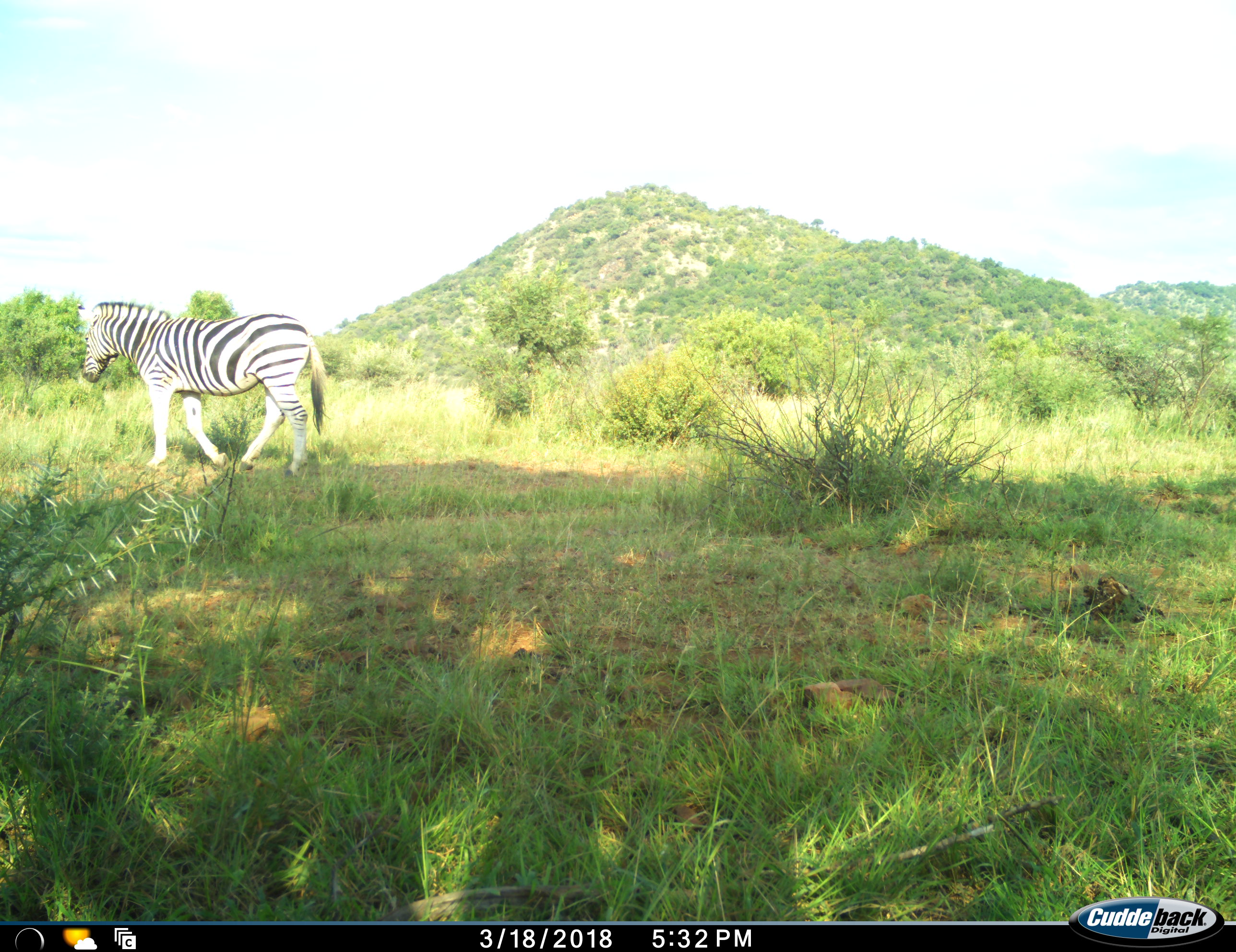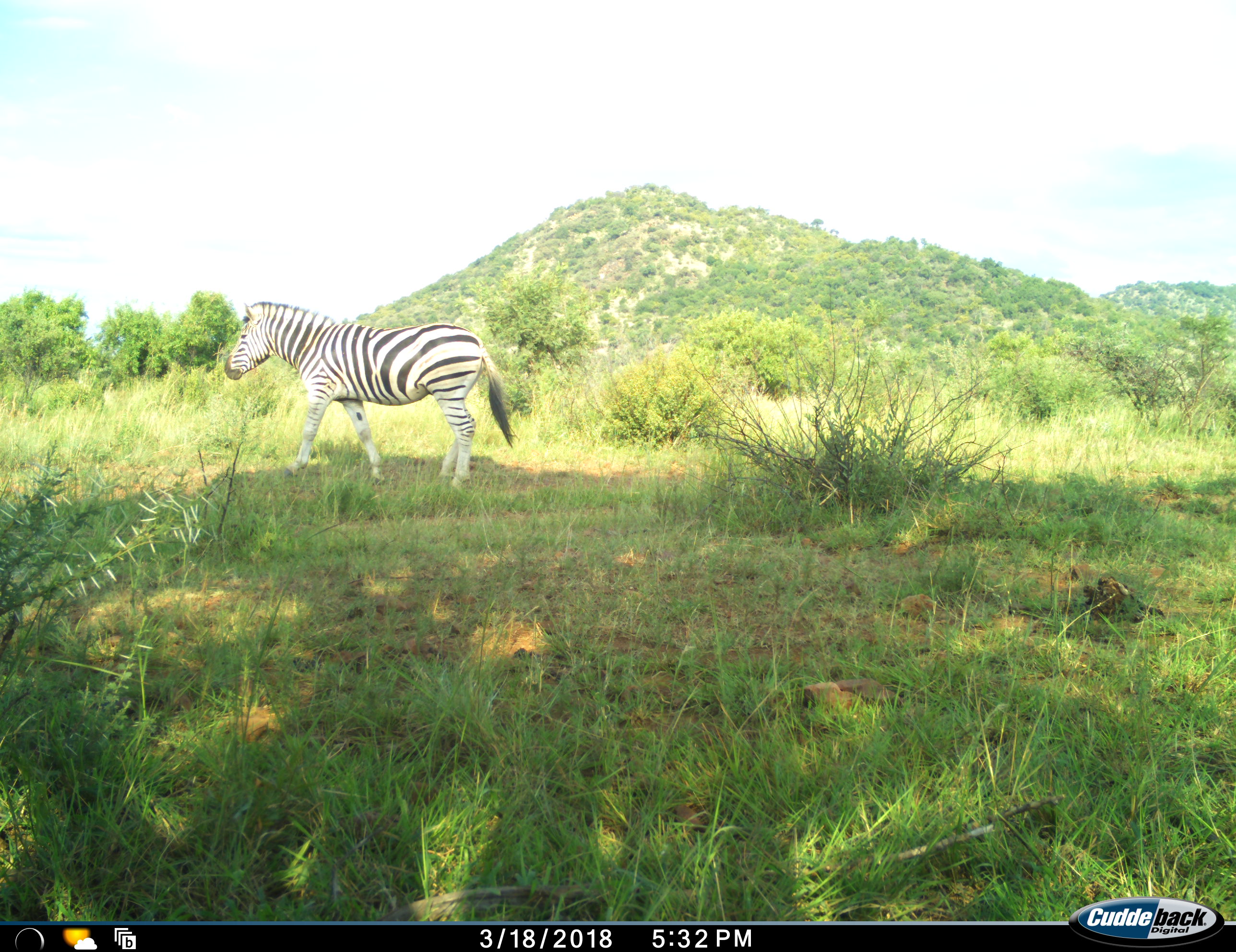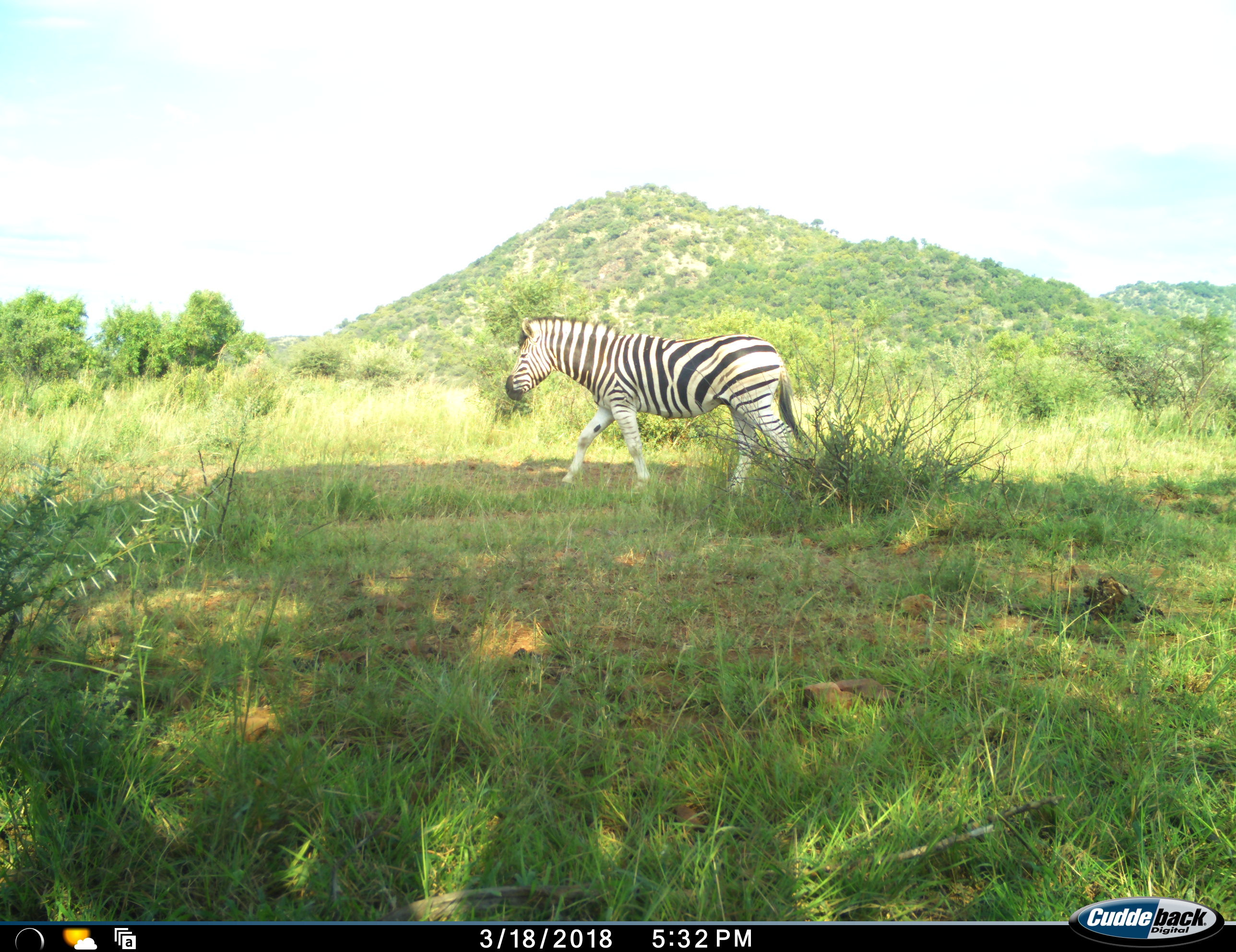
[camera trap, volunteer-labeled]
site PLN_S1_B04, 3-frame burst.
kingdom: Animalia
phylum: Chordata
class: Mammalia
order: Perissodactyla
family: Equidae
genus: Equus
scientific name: Equus quagga burchellii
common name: burchell's zebra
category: zebraburchells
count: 1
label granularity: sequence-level